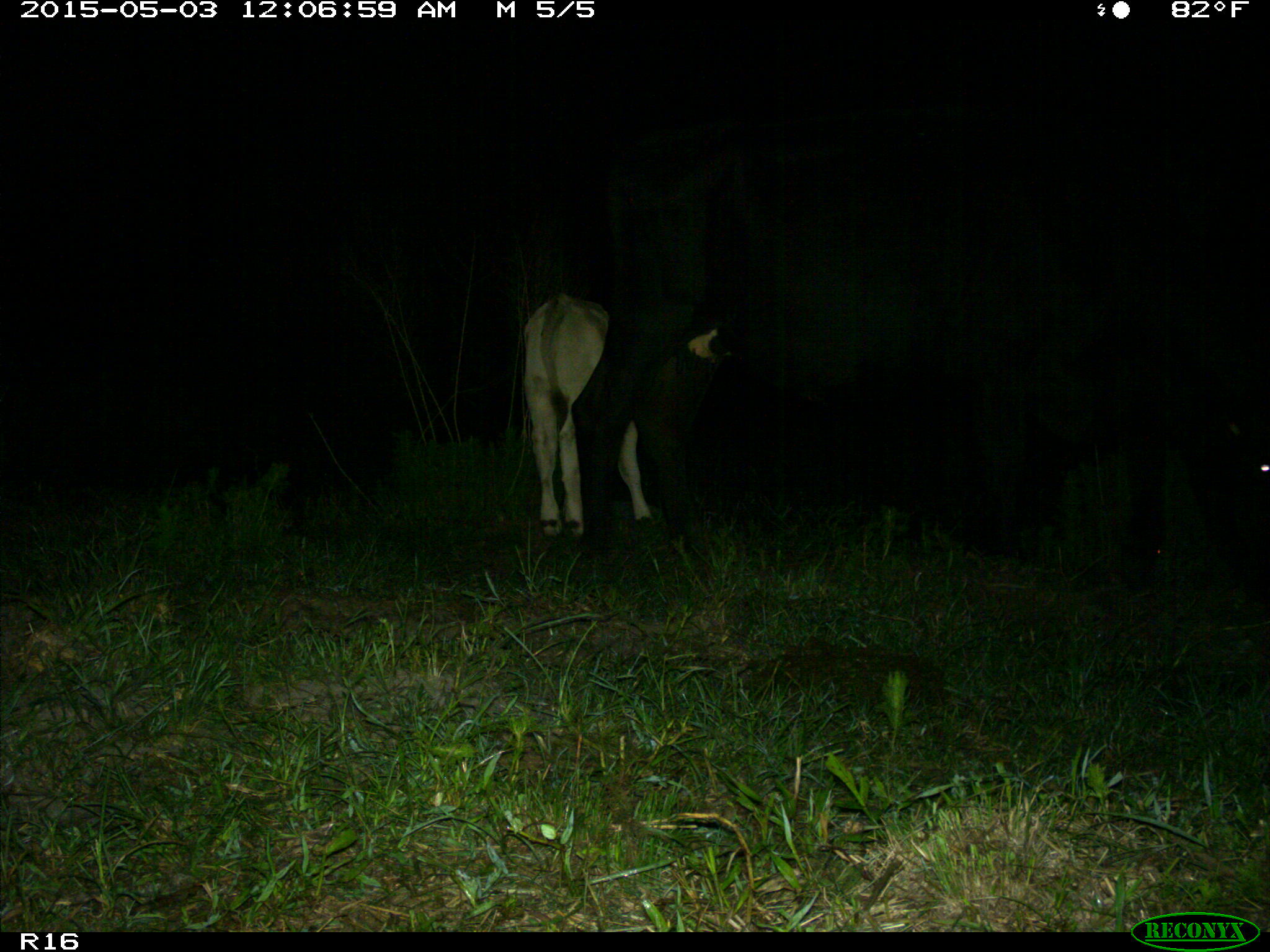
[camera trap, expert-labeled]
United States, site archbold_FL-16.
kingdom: Animalia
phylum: Chordata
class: Mammalia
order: Artiodactyla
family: Bovidae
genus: Bos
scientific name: Bos taurus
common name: domestic cow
Bos taurus (domestic cow).